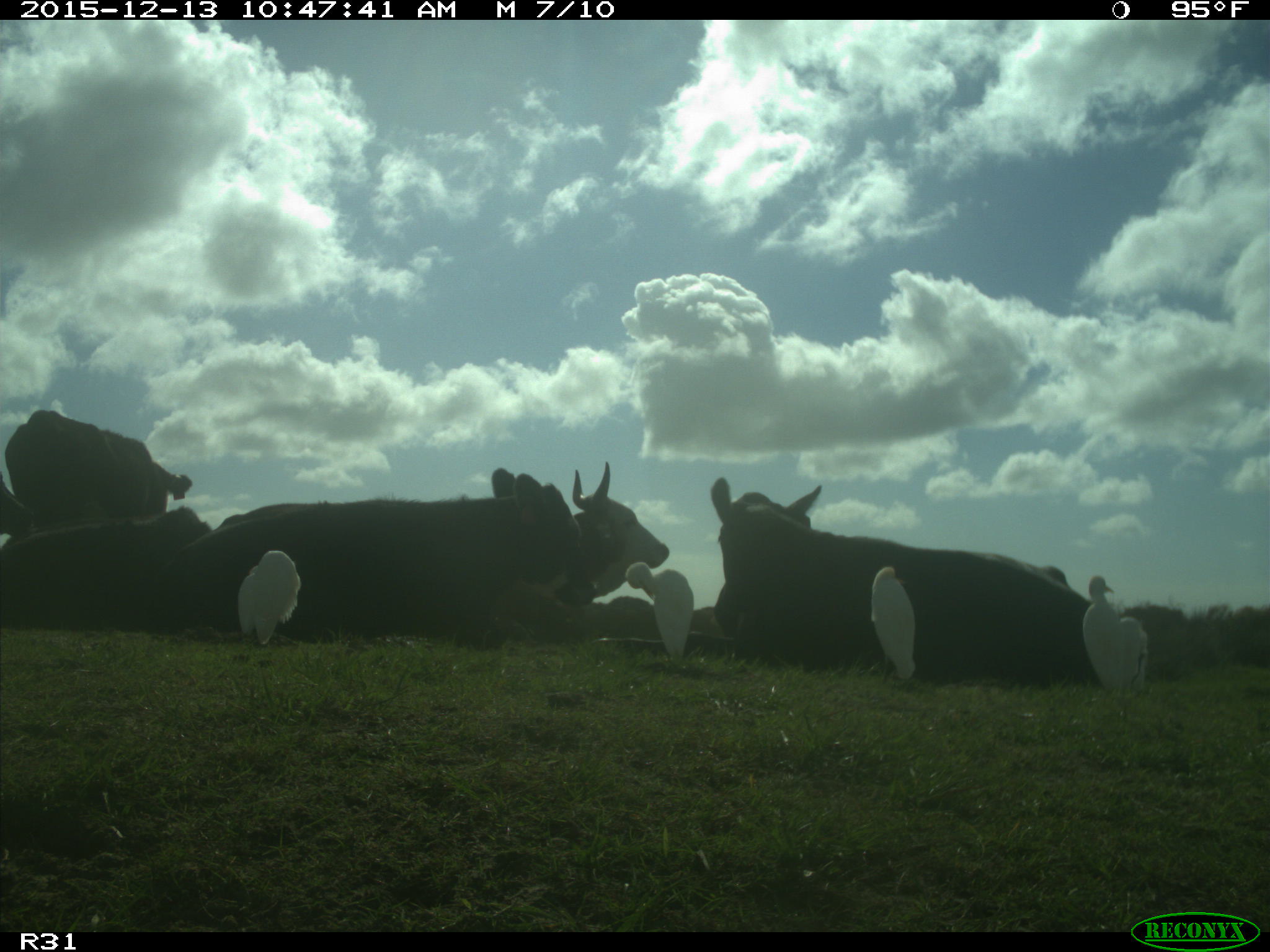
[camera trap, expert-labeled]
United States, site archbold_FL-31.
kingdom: Animalia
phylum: Chordata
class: Mammalia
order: Artiodactyla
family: Bovidae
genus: Bos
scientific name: Bos taurus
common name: domestic cow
Bos taurus (domestic cow).